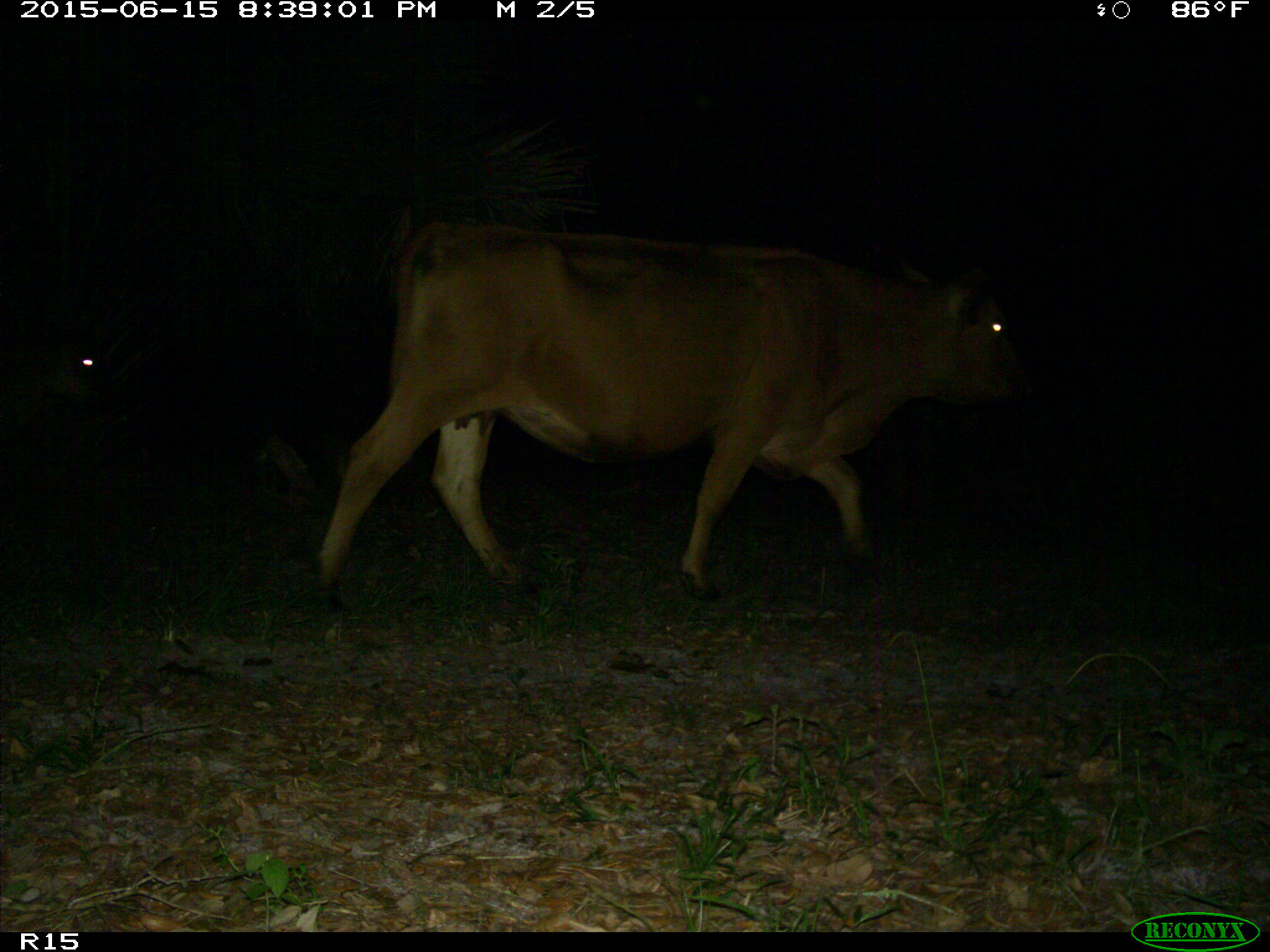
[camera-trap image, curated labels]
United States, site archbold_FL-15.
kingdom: Animalia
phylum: Chordata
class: Mammalia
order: Artiodactyla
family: Bovidae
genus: Bos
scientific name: Bos taurus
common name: domestic cow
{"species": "Bos taurus (domestic cow)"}